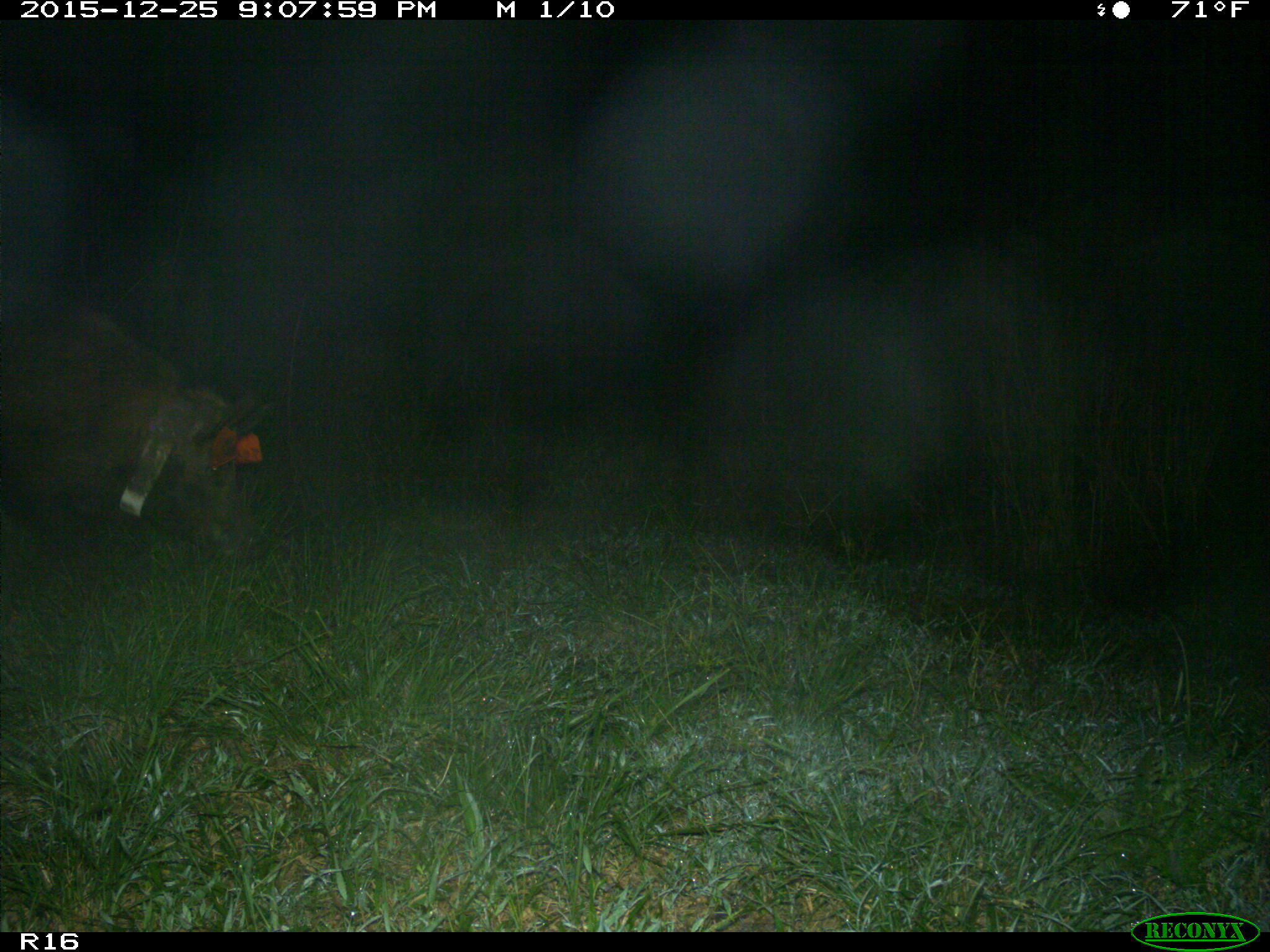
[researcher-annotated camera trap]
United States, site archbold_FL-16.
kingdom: Animalia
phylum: Chordata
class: Mammalia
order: Artiodactyla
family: Suidae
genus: Sus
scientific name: Sus scrofa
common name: wild boar